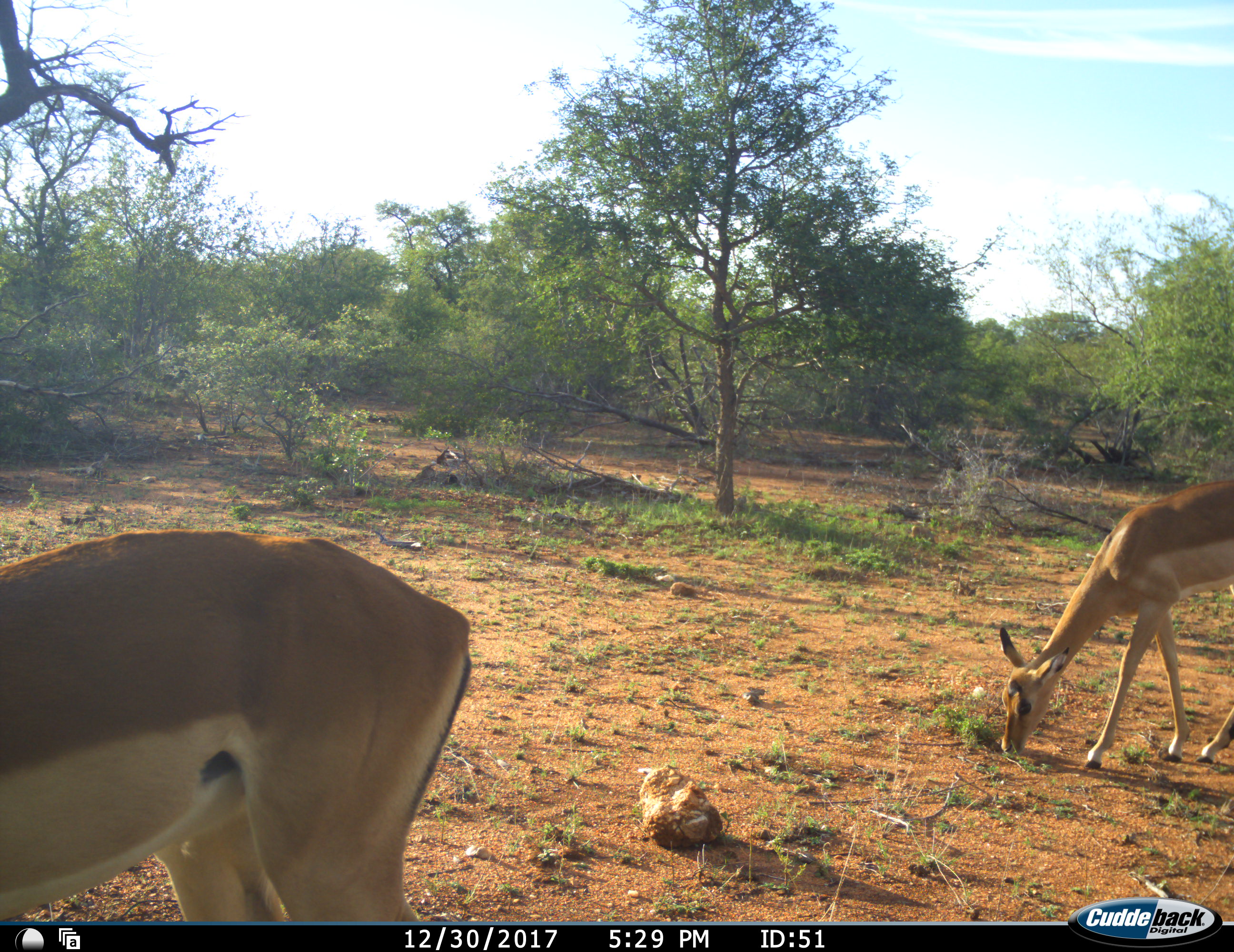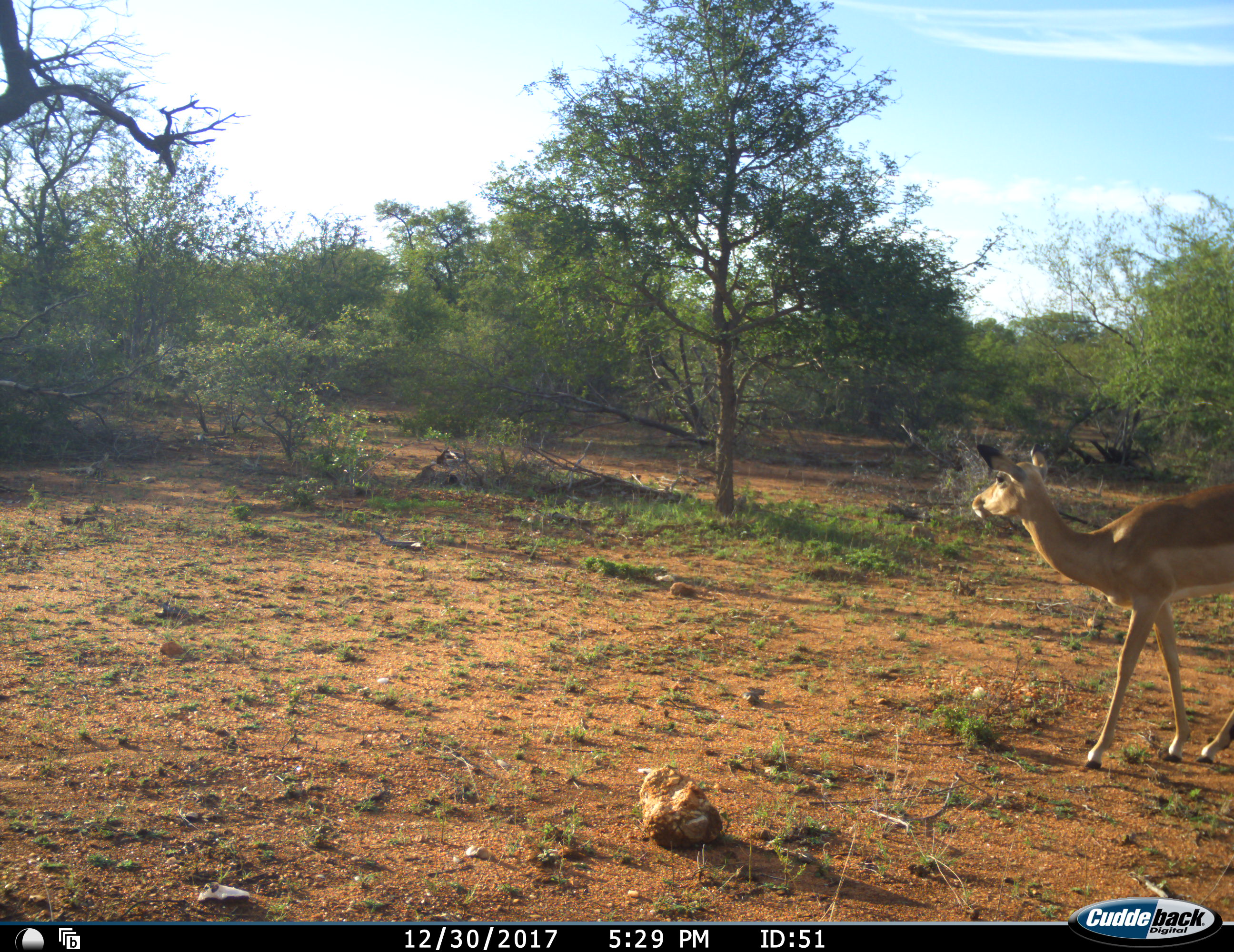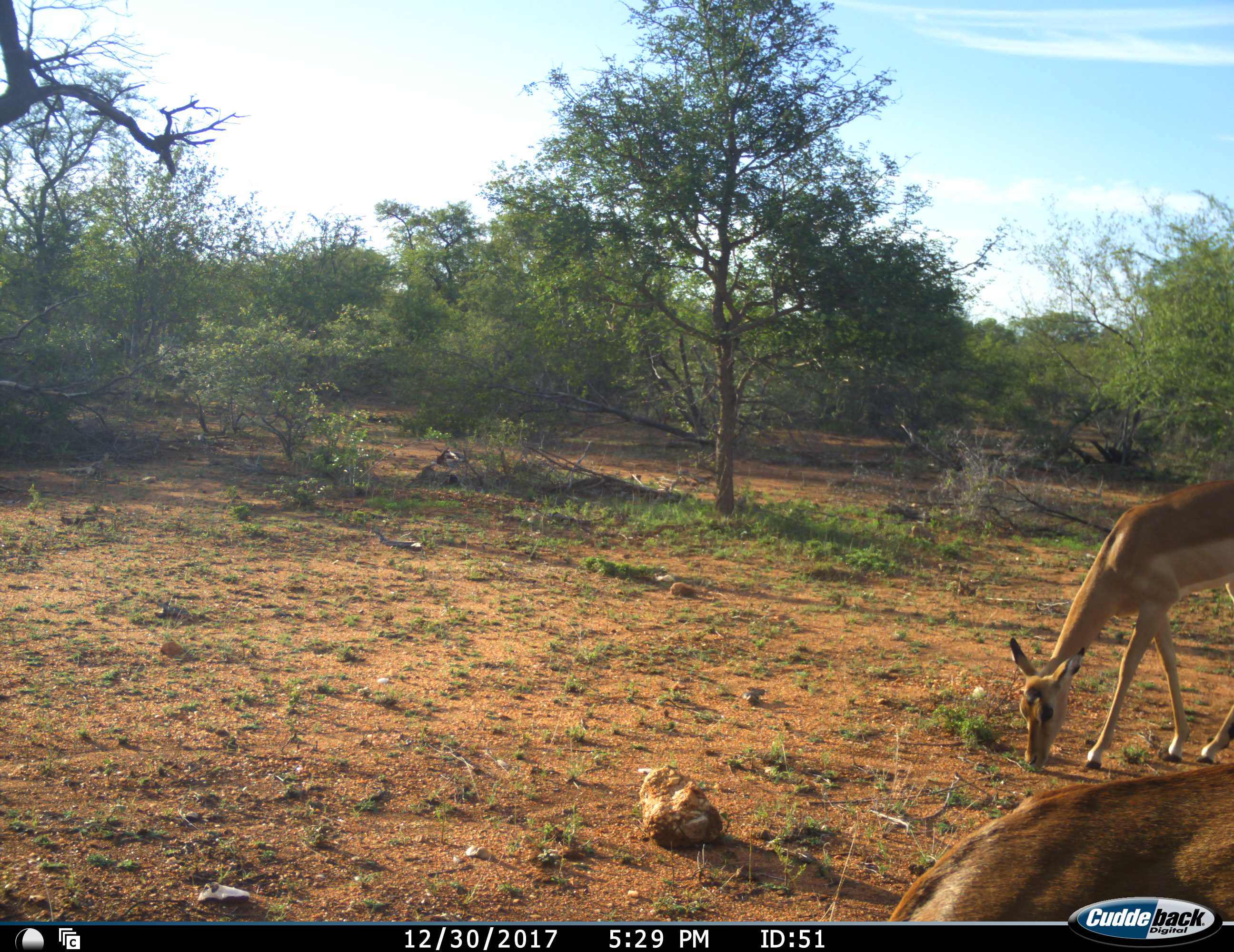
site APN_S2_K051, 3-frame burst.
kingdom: Animalia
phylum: Chordata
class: Mammalia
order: Artiodactyla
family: Bovidae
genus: Aepyceros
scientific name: Aepyceros melampus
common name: impala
Impala (Aepyceros melampus), count 2. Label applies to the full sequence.